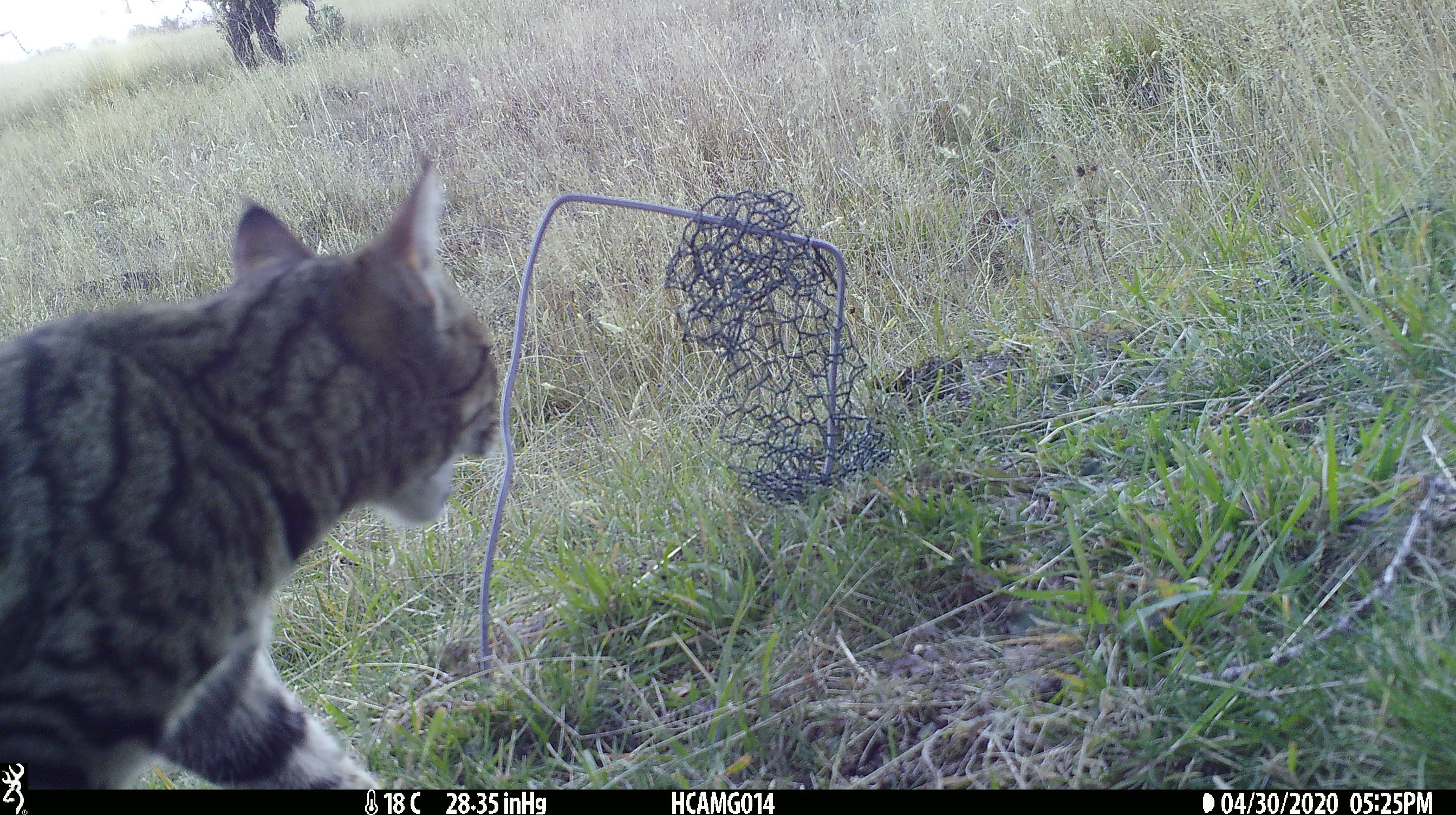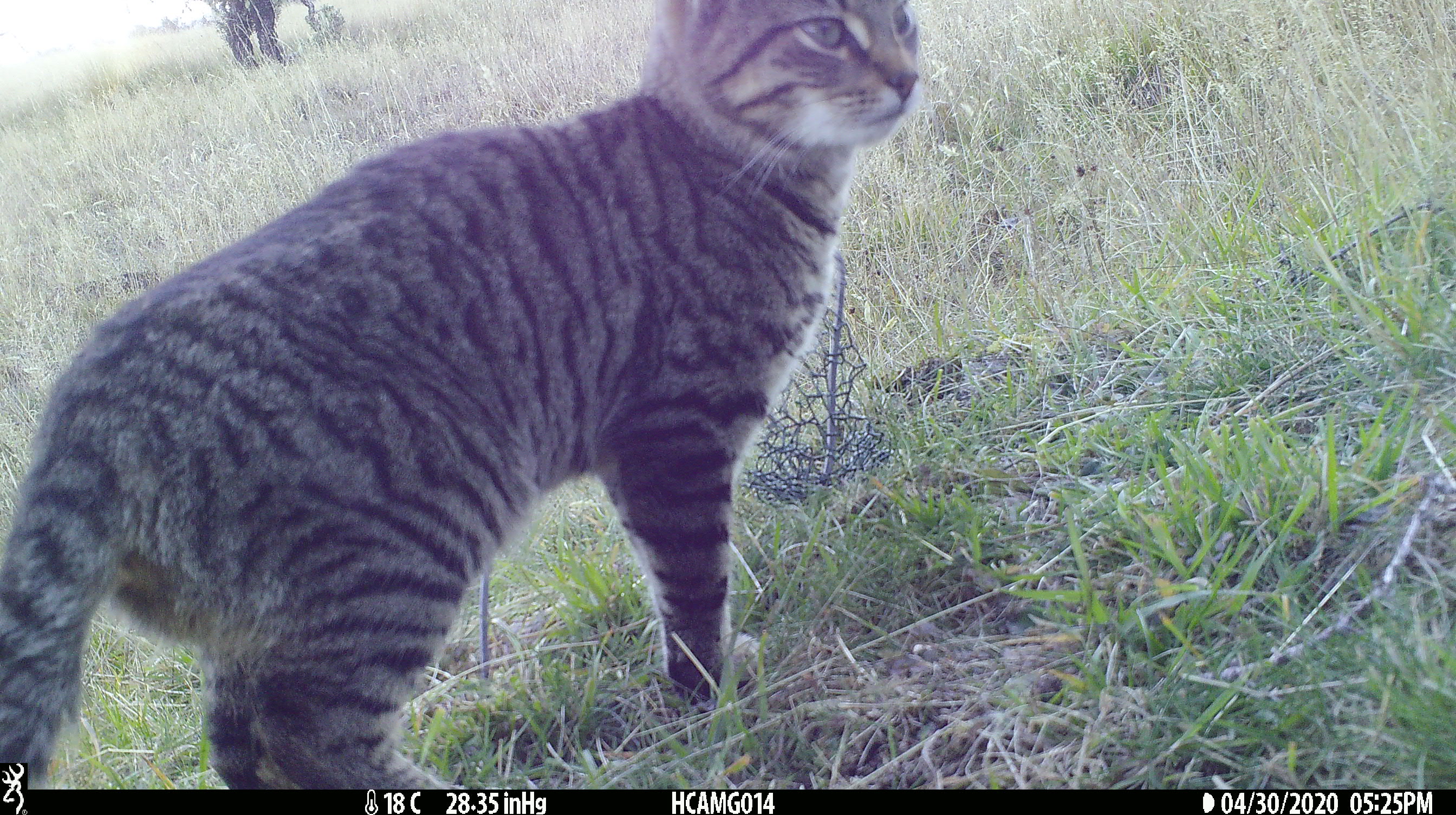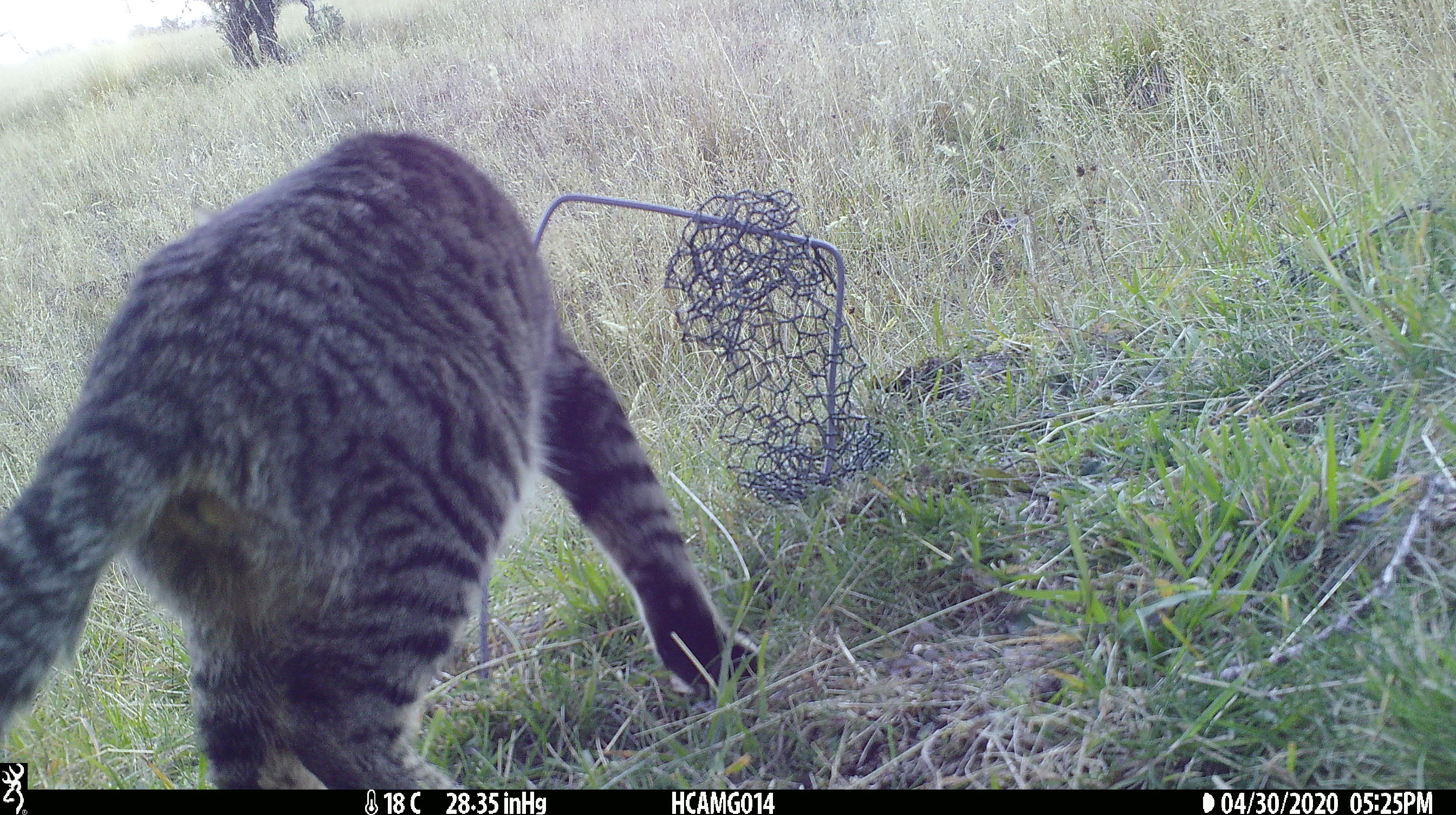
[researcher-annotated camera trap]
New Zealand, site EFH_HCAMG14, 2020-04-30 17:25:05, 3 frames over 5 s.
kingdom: Animalia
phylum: Chordata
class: Mammalia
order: Carnivora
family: Felidae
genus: Felis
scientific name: Felis catus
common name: domestic cat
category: cat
Cat (domestic cat) (Felis catus).